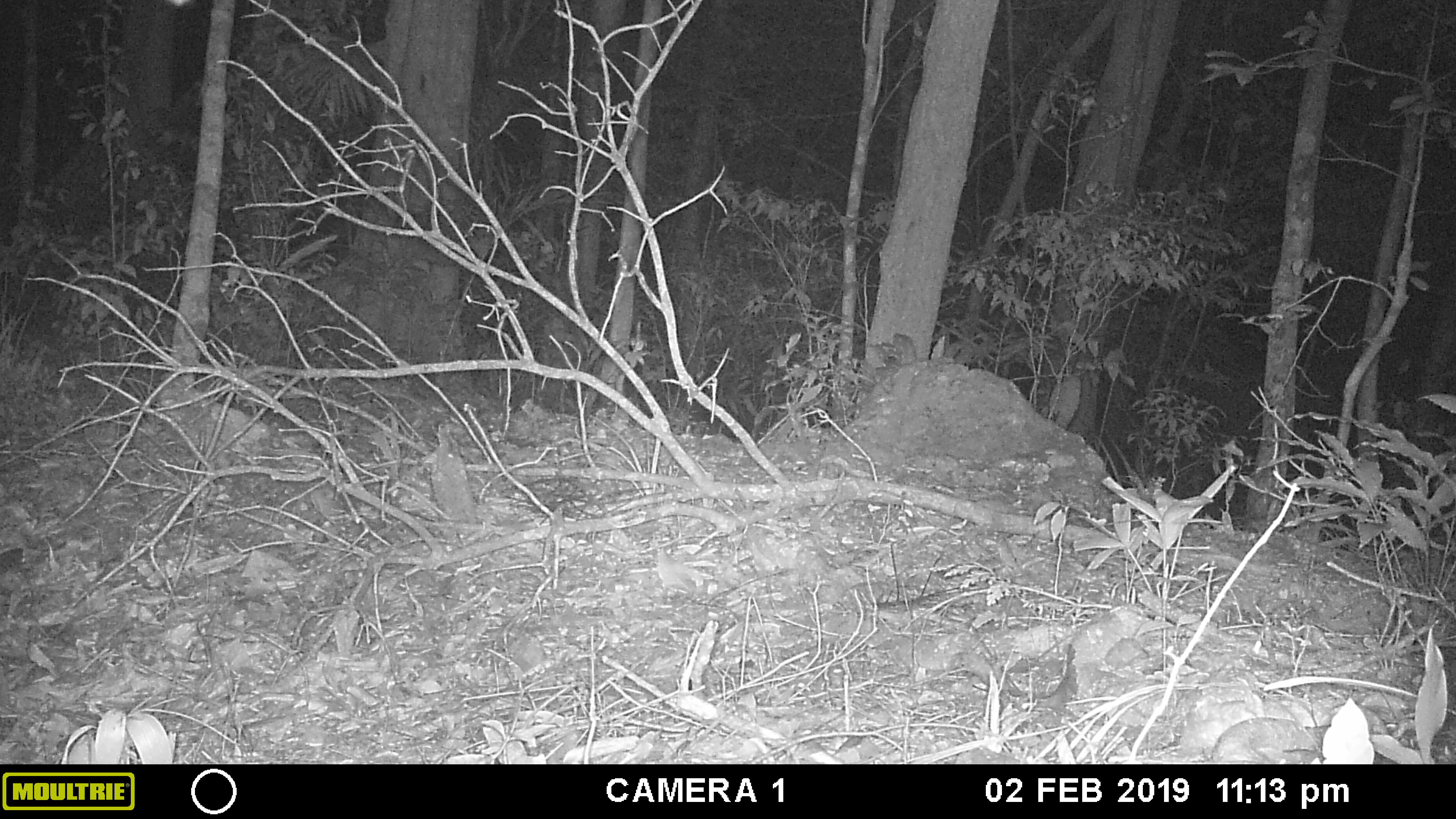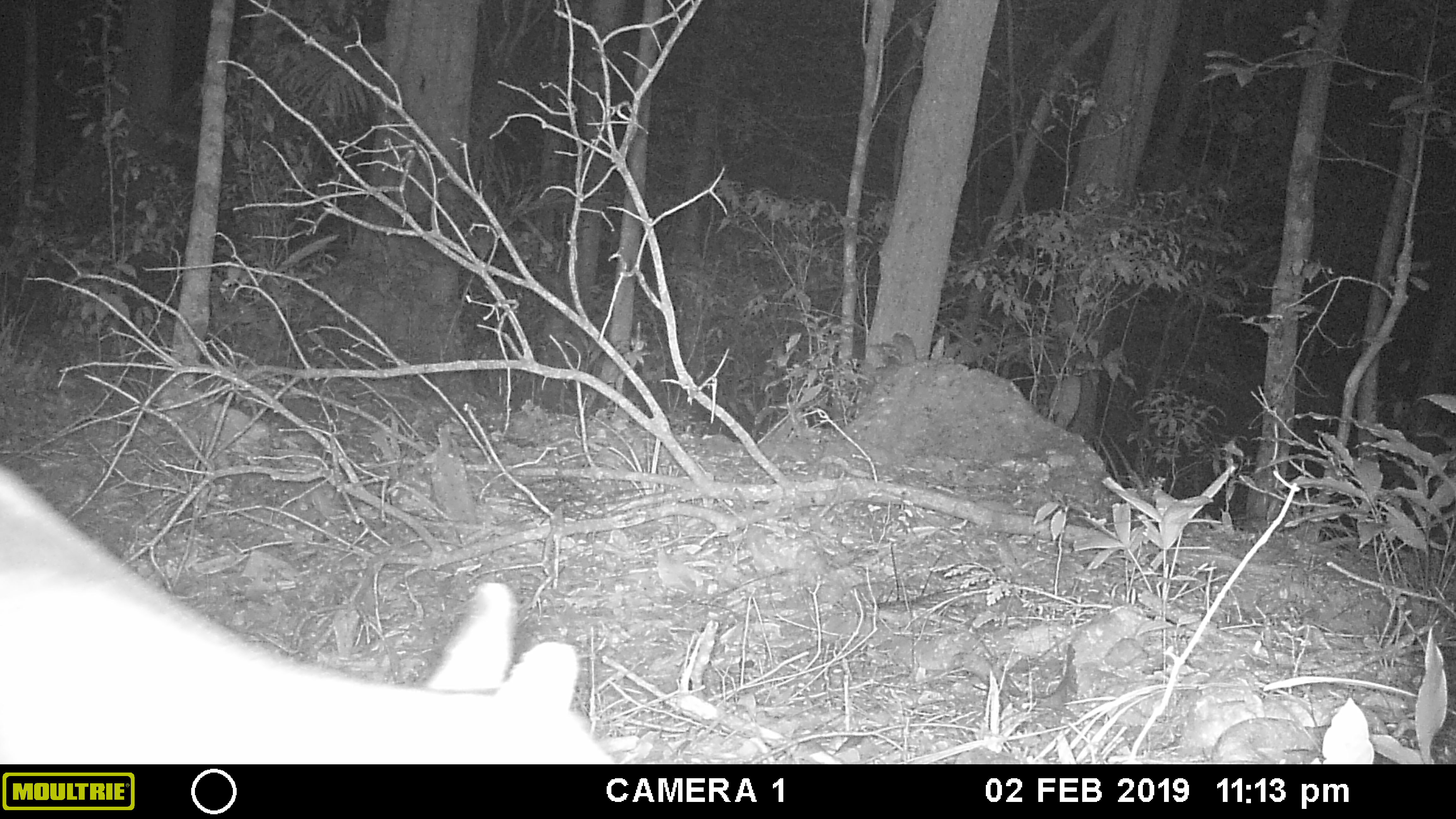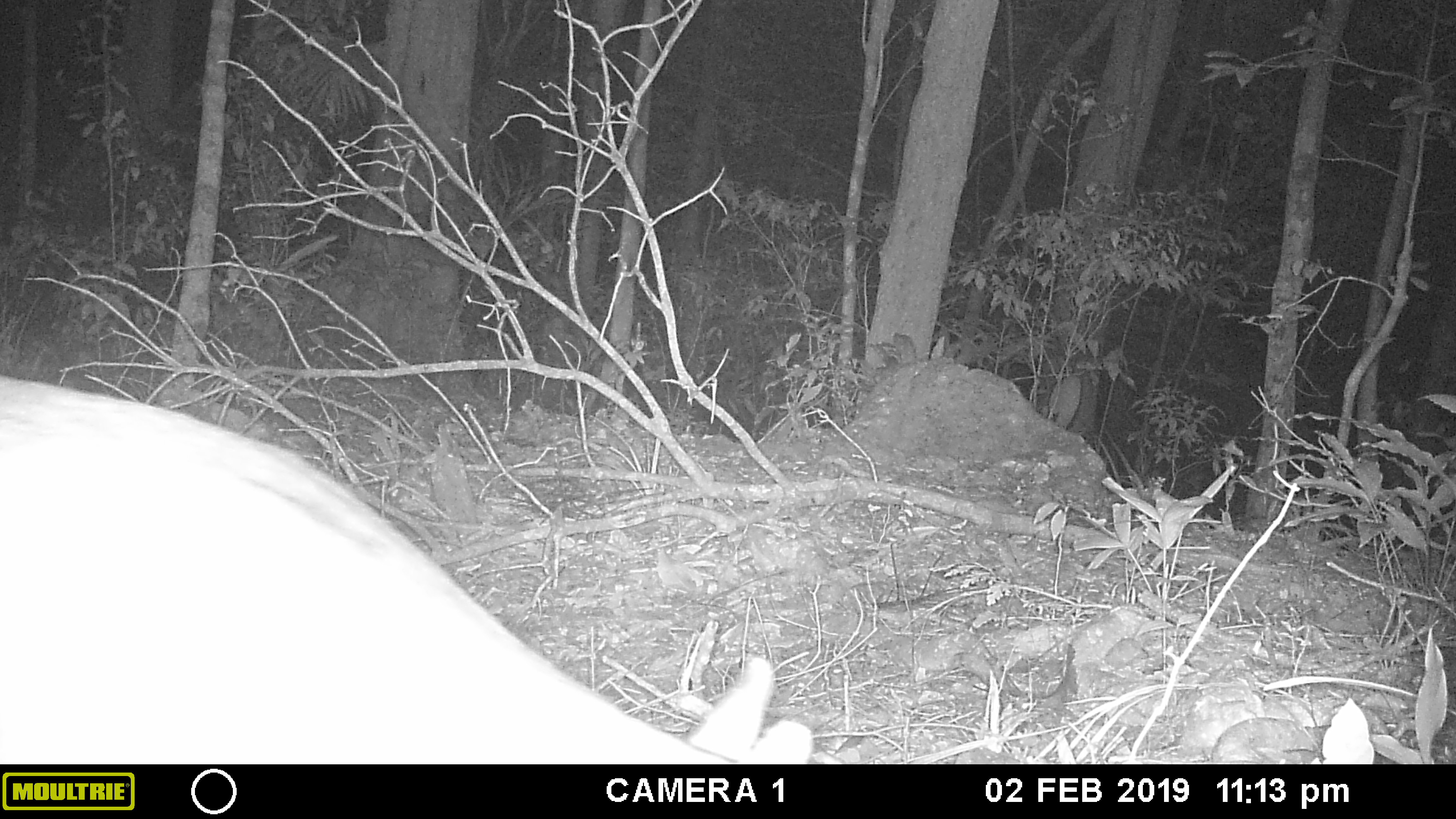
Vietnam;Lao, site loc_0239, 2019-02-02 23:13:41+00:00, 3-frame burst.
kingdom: Animalia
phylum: Chordata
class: Mammalia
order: Artiodactyla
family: Cervidae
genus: Muntiacus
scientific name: Muntiacus vuquangensis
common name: large-antlered muntjac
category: large antlered muntjac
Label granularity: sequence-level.